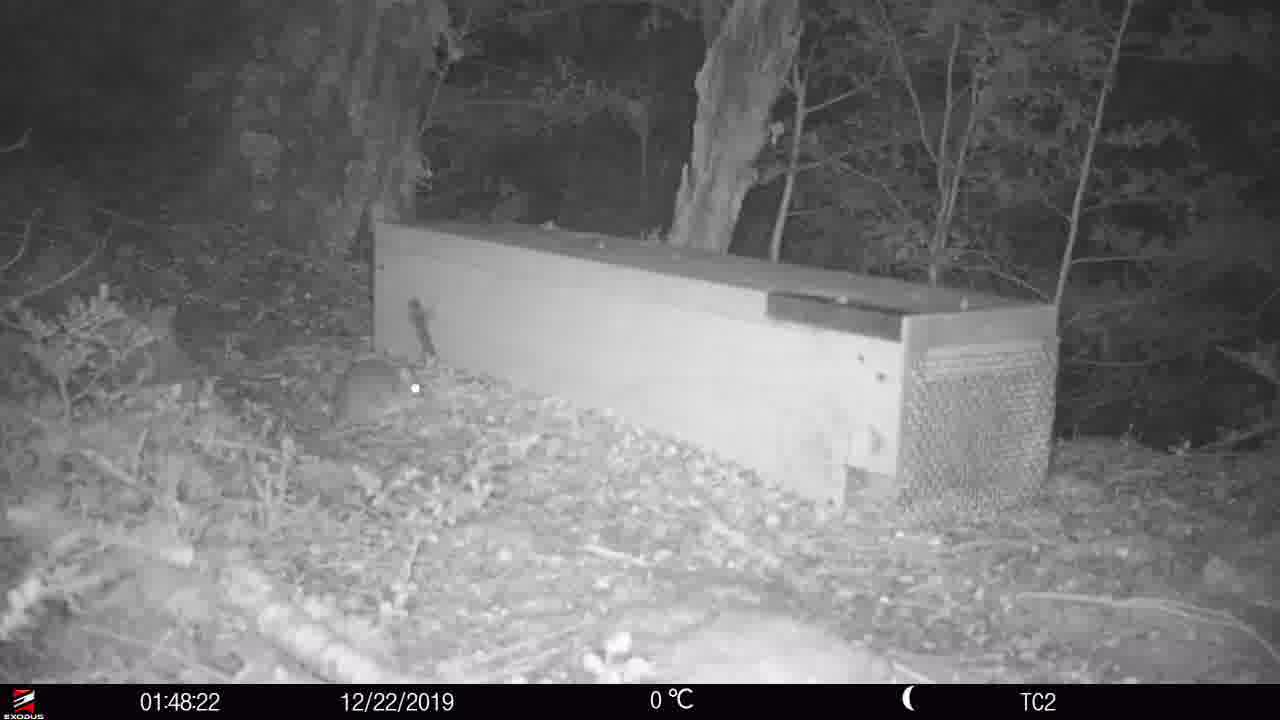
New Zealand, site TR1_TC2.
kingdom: Animalia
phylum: Chordata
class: Mammalia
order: Rodentia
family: Muridae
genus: Rattus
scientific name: Rattus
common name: rat